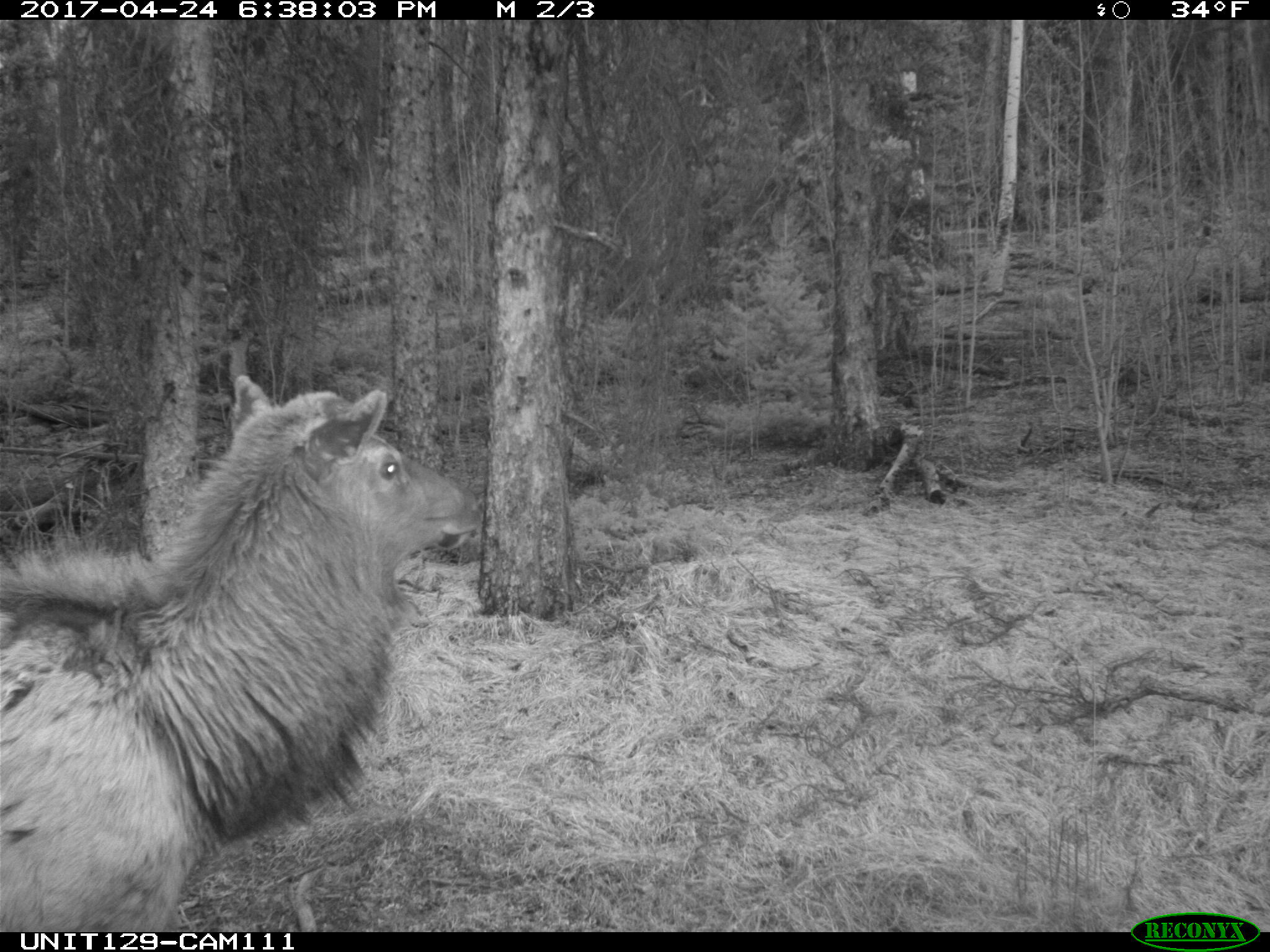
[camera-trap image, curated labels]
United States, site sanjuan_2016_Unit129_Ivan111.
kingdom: Animalia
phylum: Chordata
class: Mammalia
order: Artiodactyla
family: Cervidae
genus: Cervus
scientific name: Cervus elaphus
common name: red deer